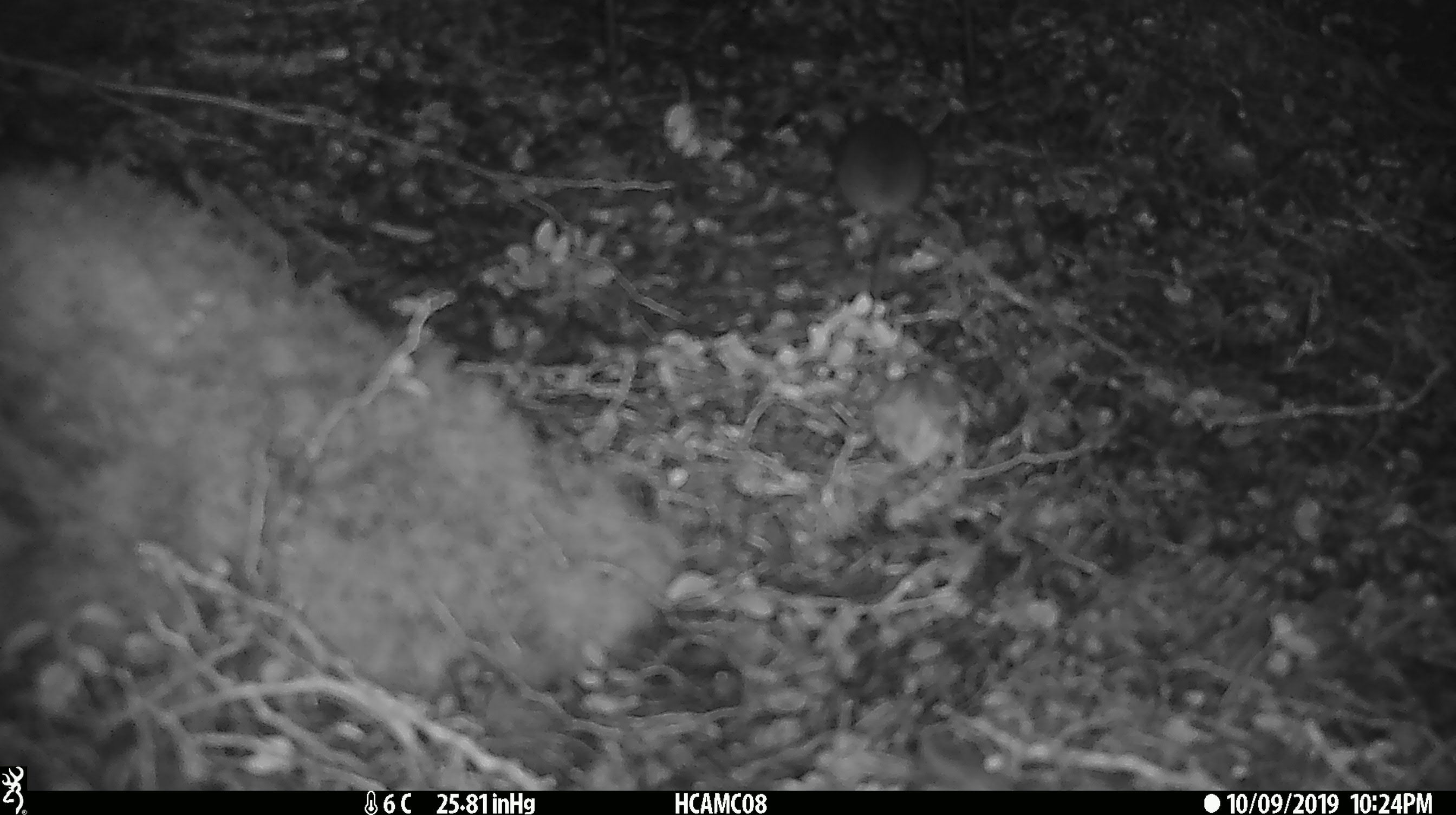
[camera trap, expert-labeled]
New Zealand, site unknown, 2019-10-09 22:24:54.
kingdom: Animalia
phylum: Chordata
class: Mammalia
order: Rodentia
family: Muridae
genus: Mus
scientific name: Mus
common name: mouse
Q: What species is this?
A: Mouse (Mus).